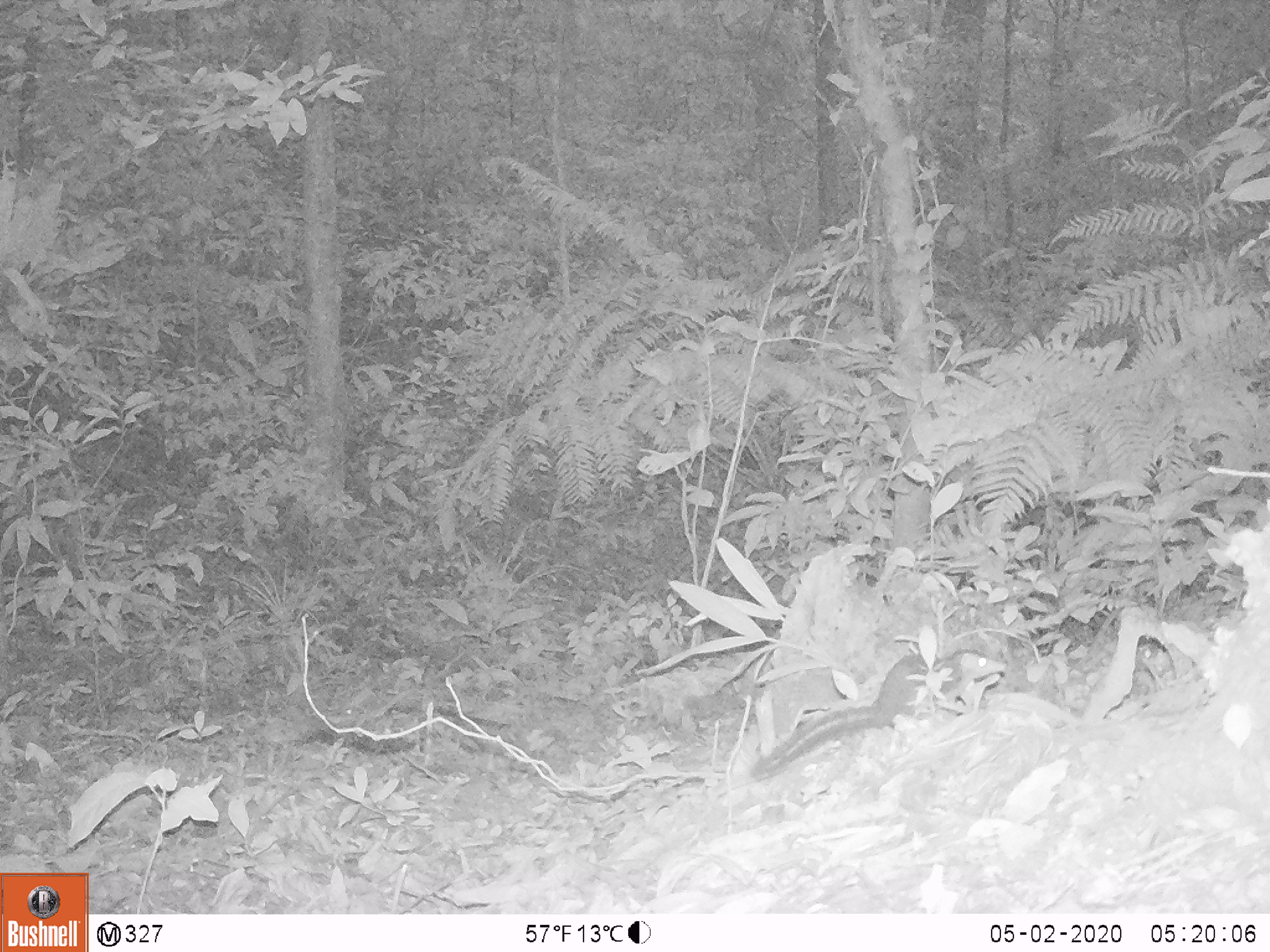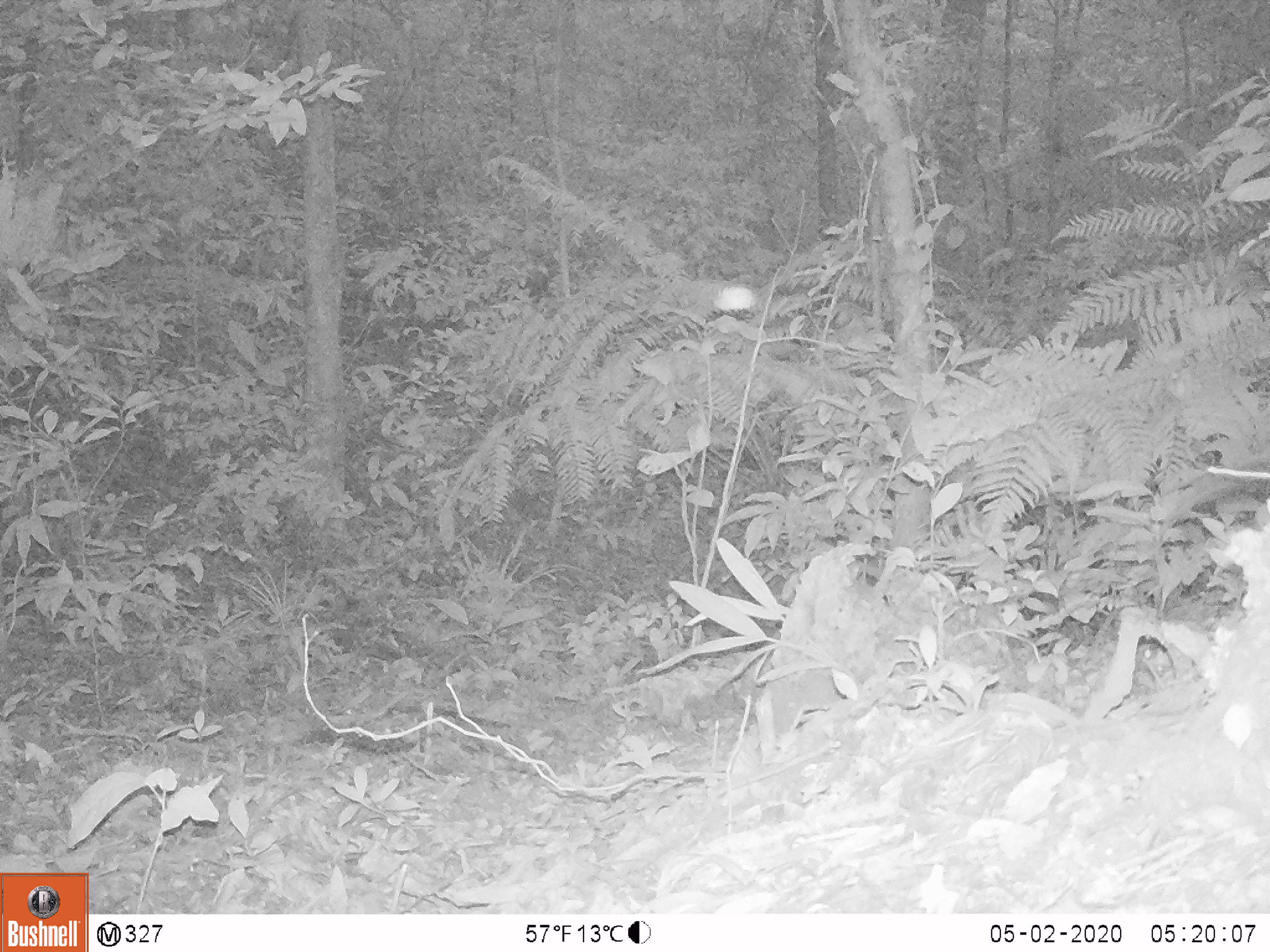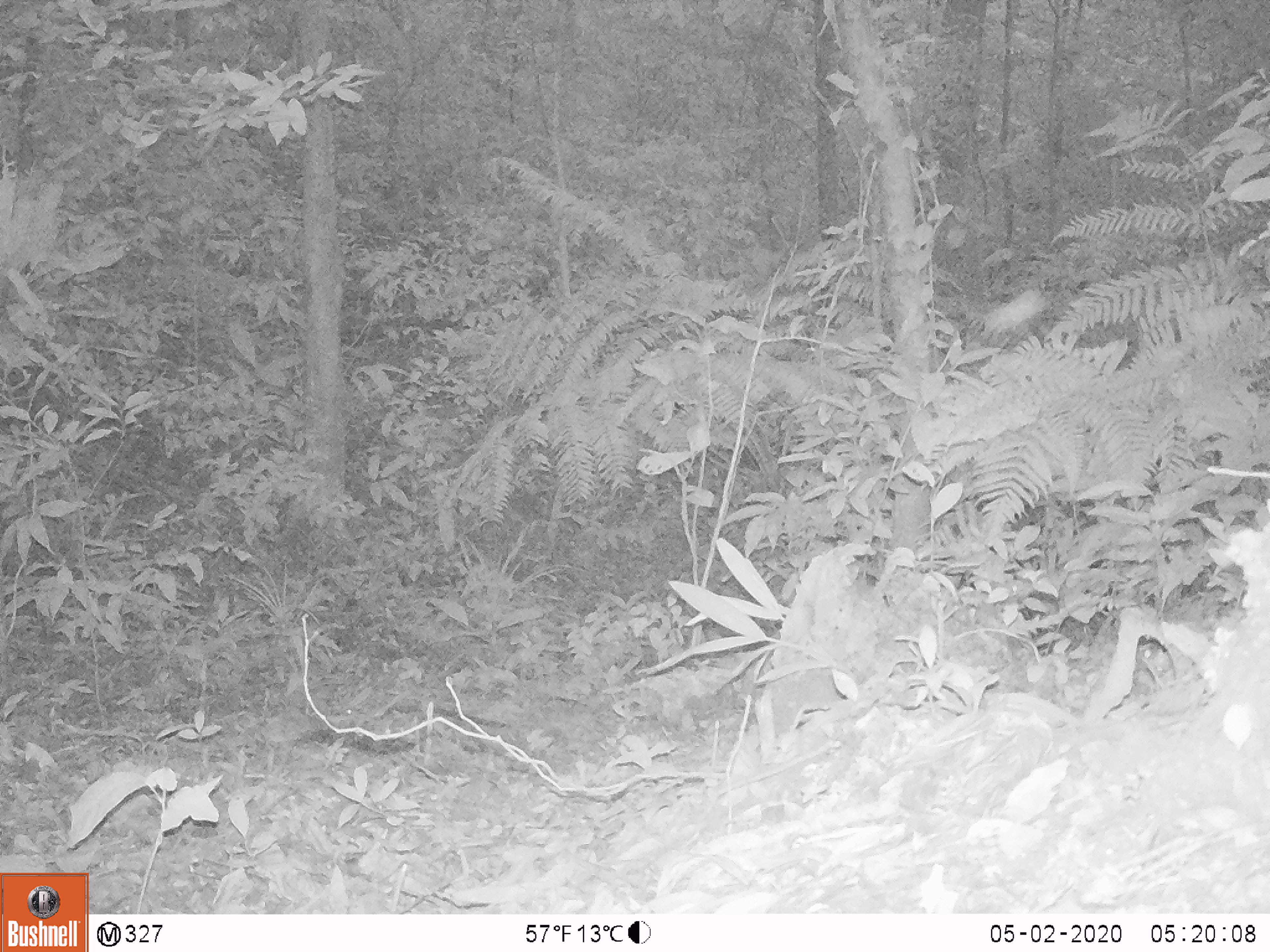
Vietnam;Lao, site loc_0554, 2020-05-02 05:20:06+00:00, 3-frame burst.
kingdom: Animalia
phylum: Chordata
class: Mammalia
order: Scandentia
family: Tupaiidae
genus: Tupaia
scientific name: Tupaia belangeri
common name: northern treeshrew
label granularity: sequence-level